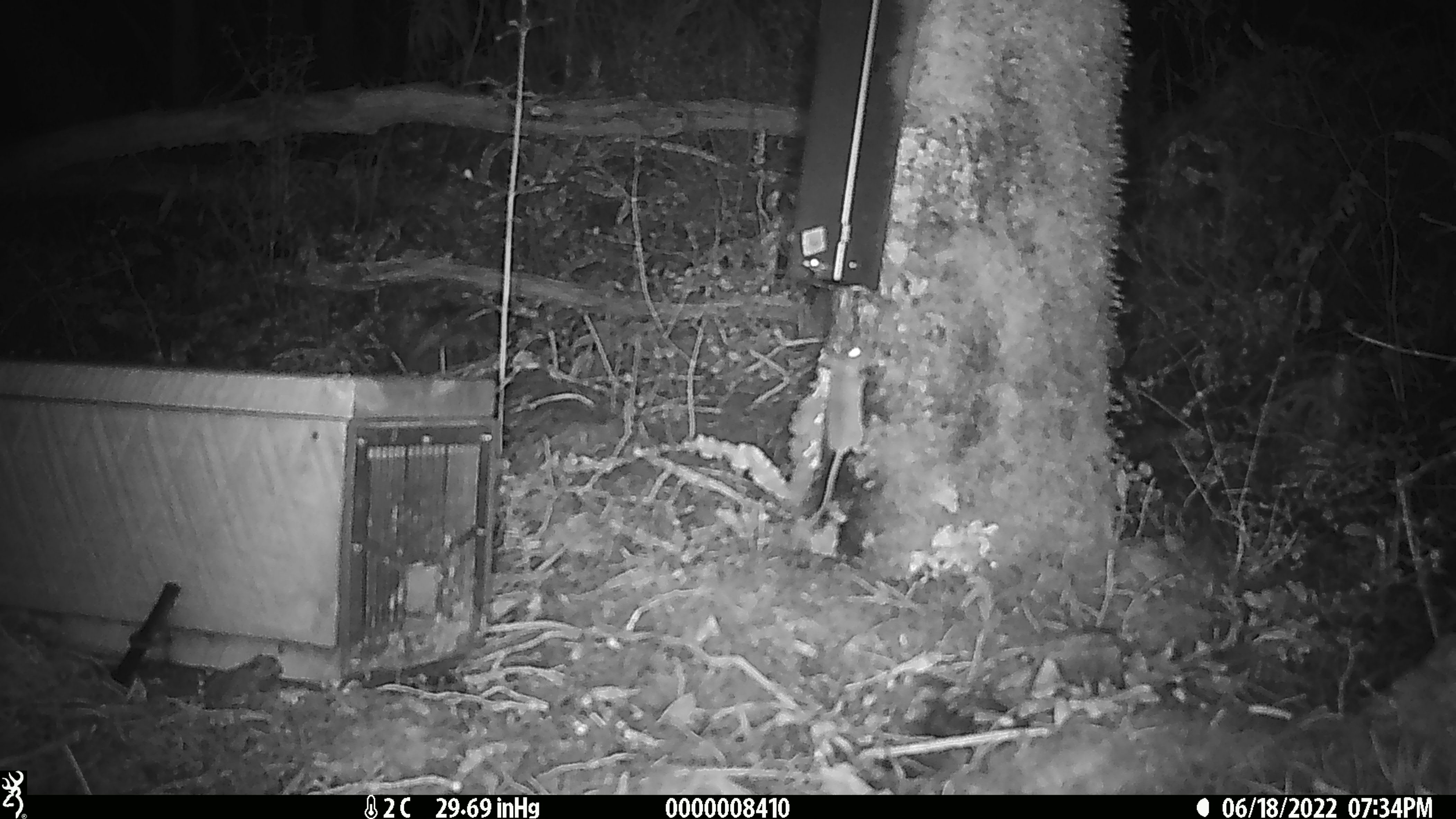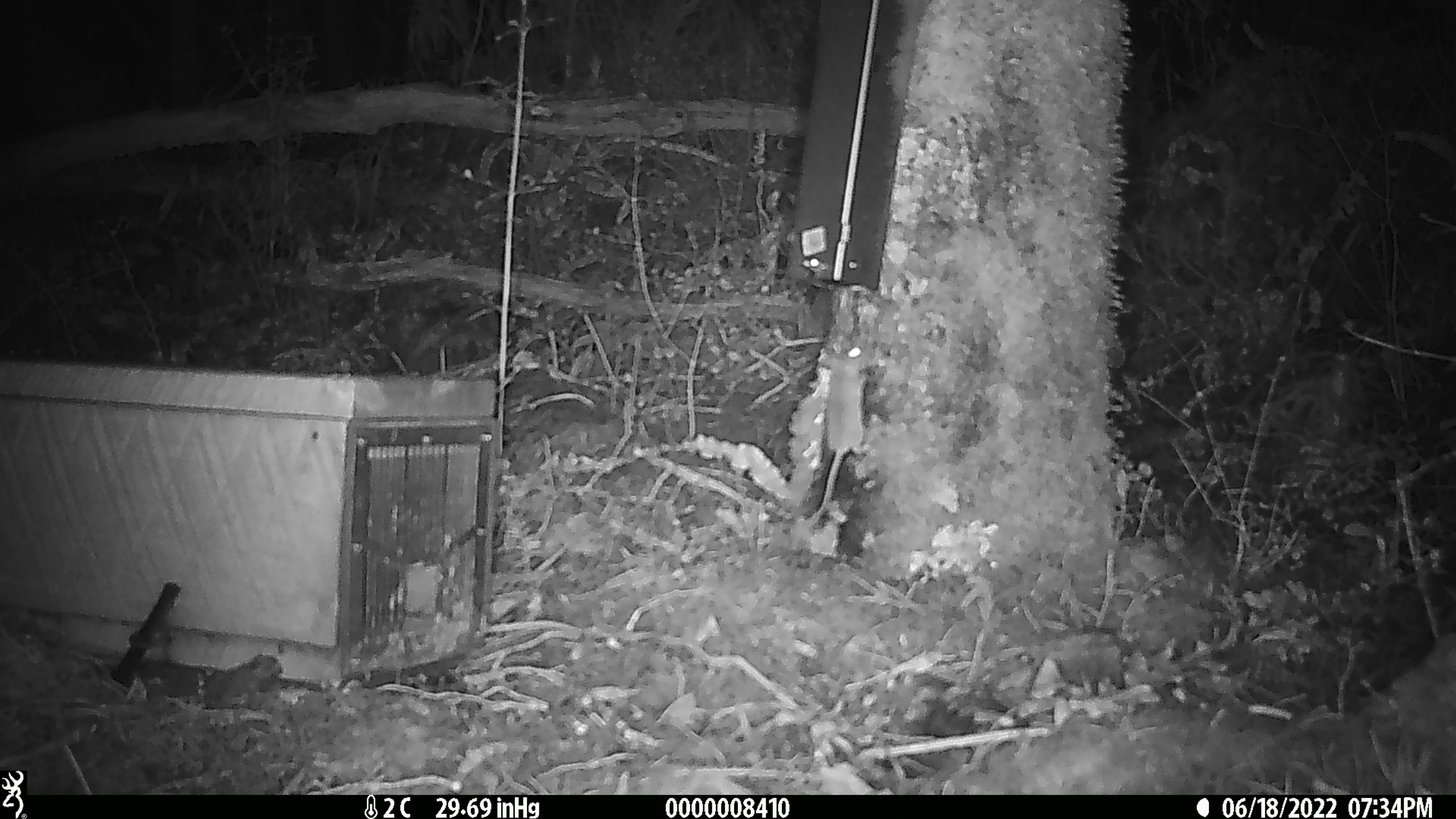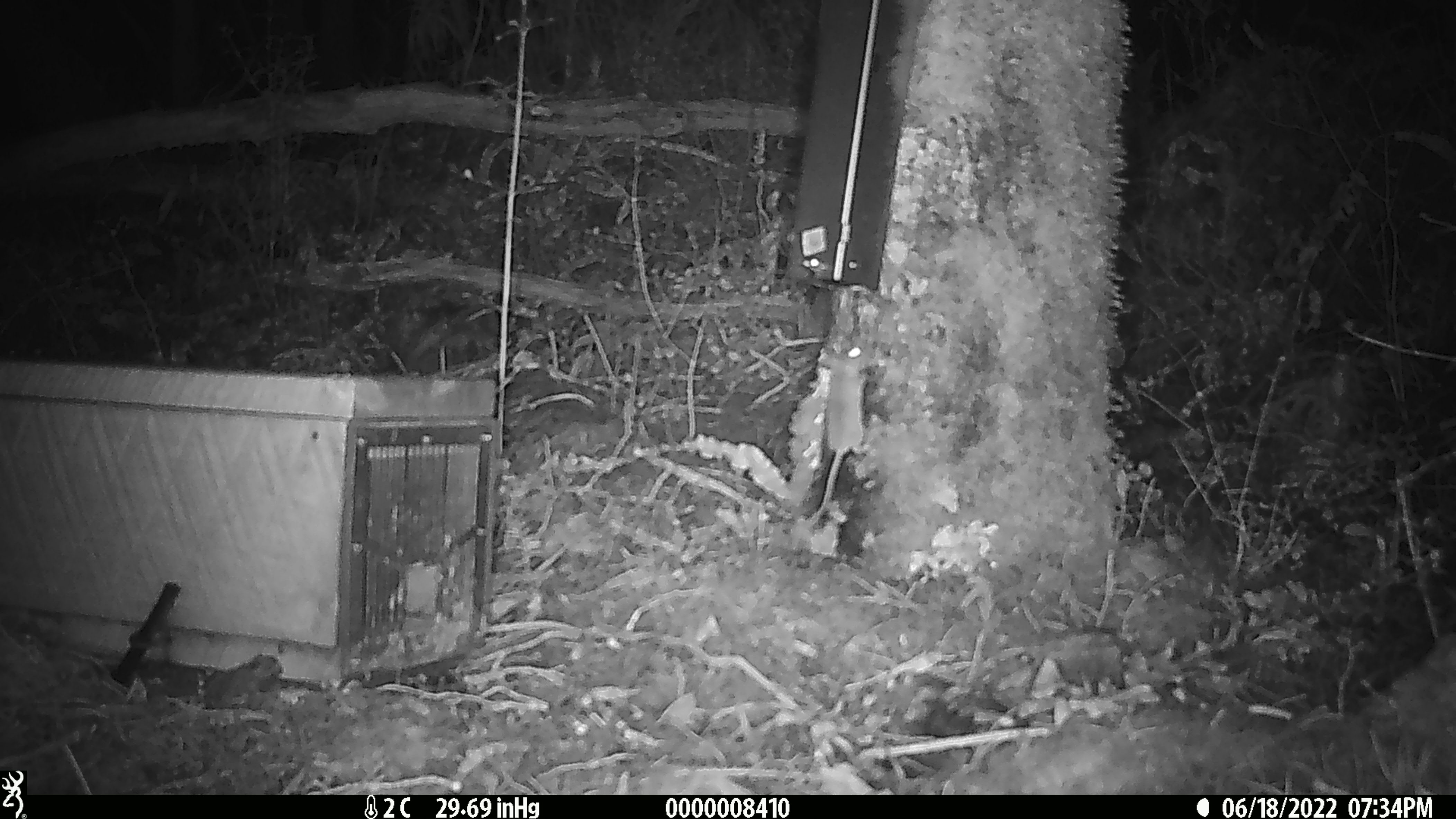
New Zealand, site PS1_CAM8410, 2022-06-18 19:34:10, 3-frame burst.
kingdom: Animalia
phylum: Chordata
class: Mammalia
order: Rodentia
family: Muridae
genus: Mus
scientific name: Mus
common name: mouse